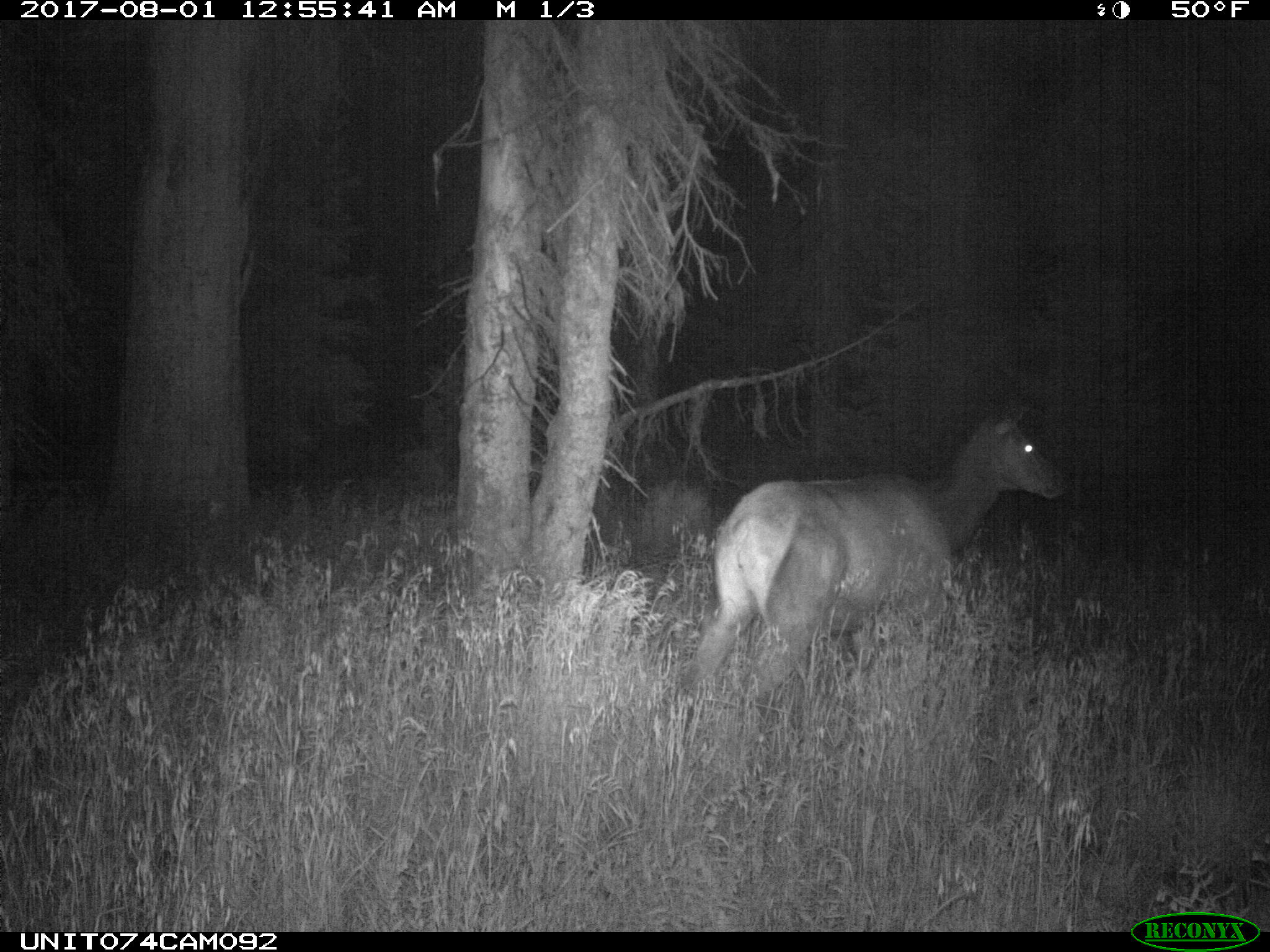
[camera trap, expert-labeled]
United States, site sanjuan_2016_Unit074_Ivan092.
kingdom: Animalia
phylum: Chordata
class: Mammalia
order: Artiodactyla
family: Cervidae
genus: Cervus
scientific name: Cervus elaphus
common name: red deer